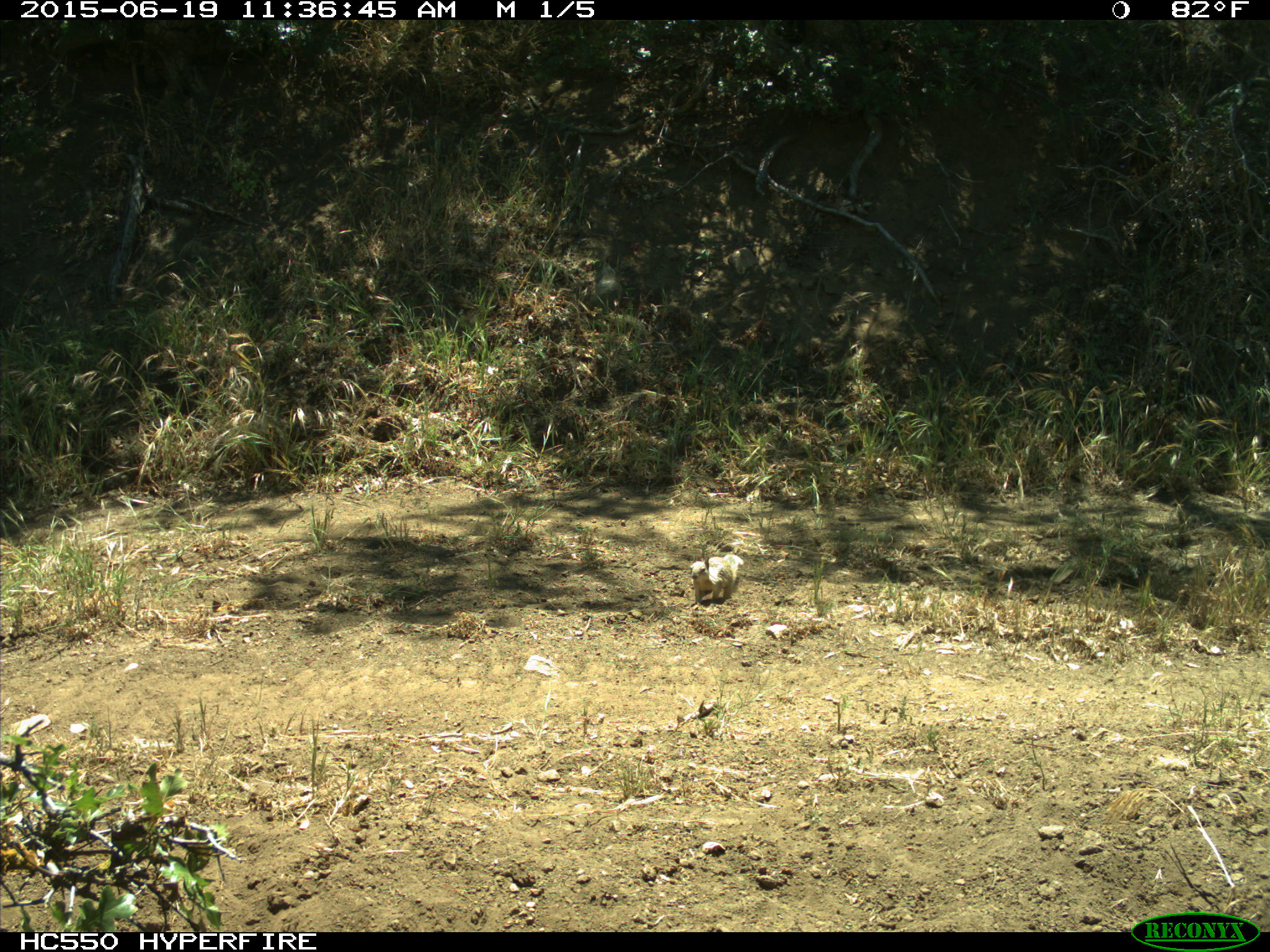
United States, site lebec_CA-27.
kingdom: Animalia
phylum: Chordata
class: Mammalia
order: Rodentia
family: Sciuridae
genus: Otospermophilus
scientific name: Otospermophilus beecheyi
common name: california ground squirrel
Otospermophilus beecheyi (california ground squirrel).